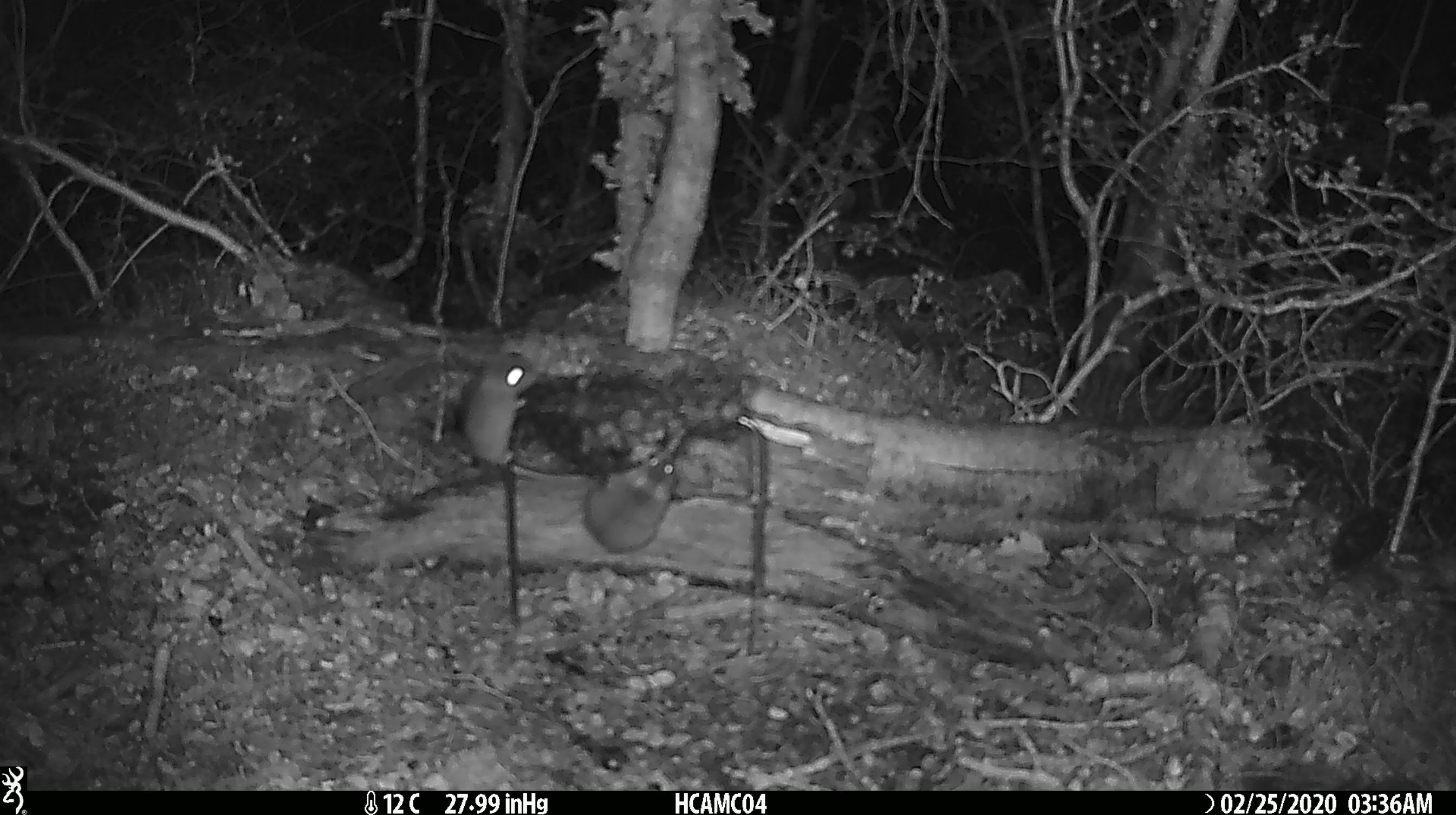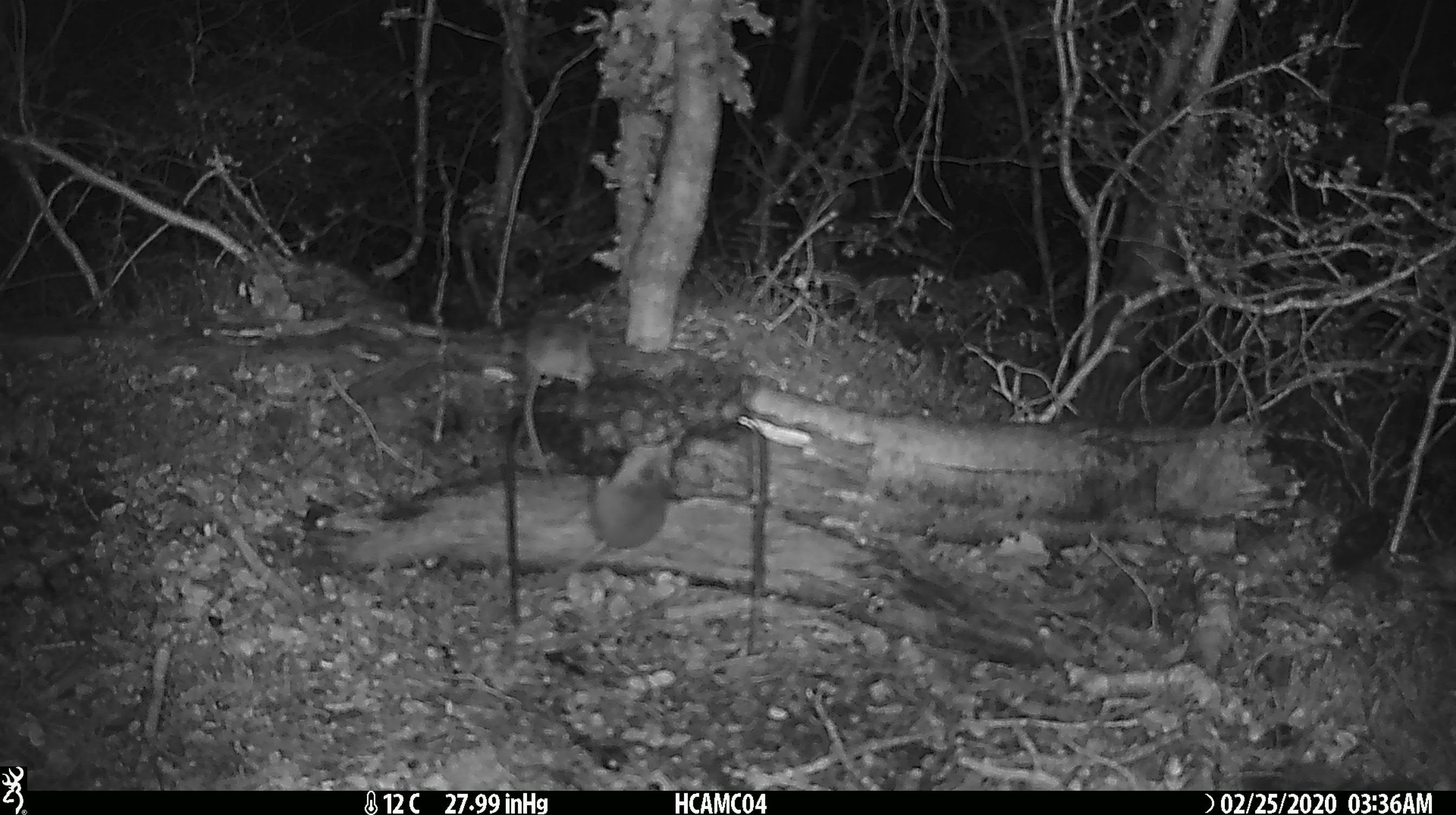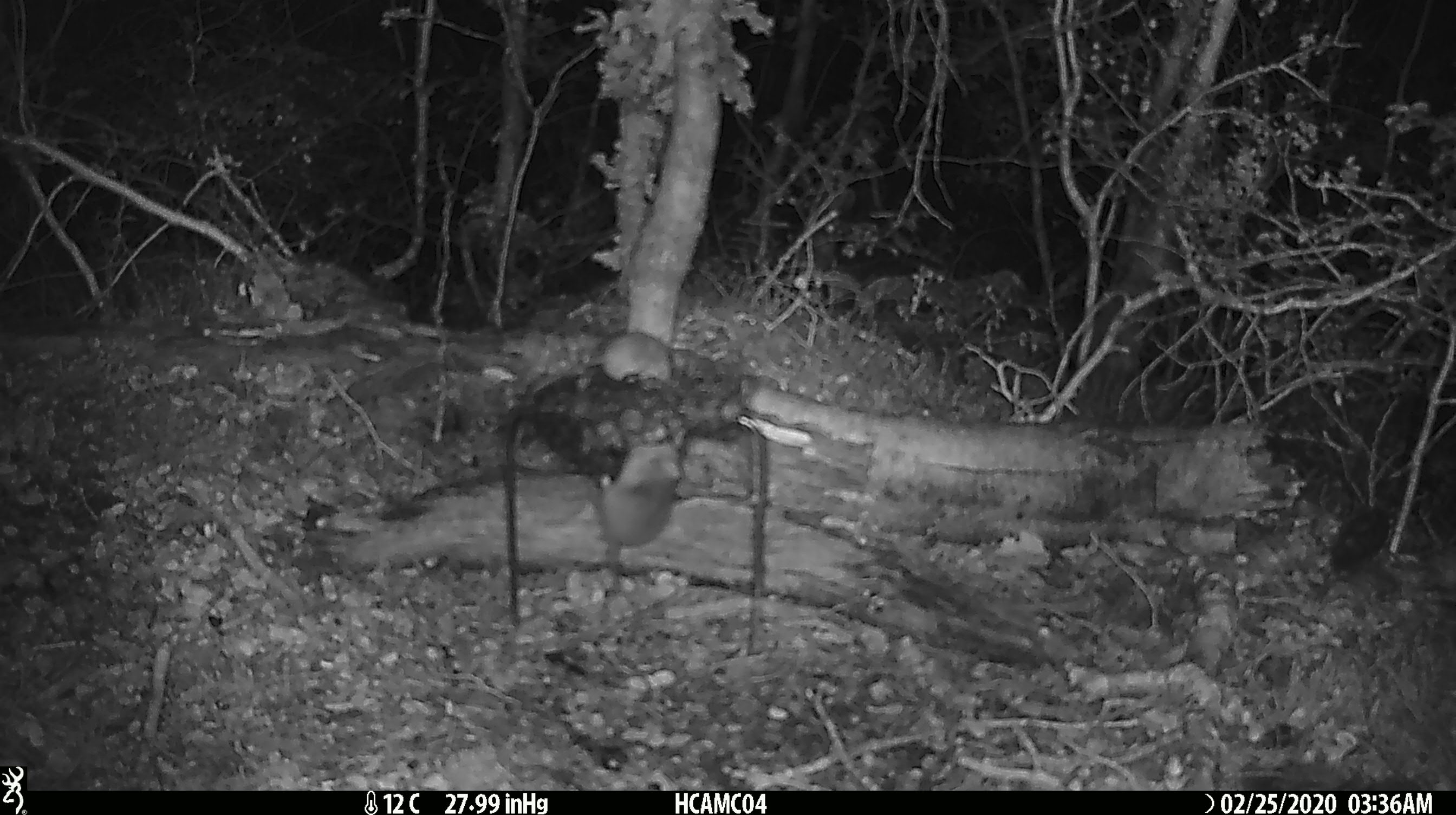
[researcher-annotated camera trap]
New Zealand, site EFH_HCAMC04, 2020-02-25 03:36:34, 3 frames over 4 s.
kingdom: Animalia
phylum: Chordata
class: Mammalia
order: Rodentia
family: Muridae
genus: Mus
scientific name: Mus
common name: mouse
Mouse (Mus).